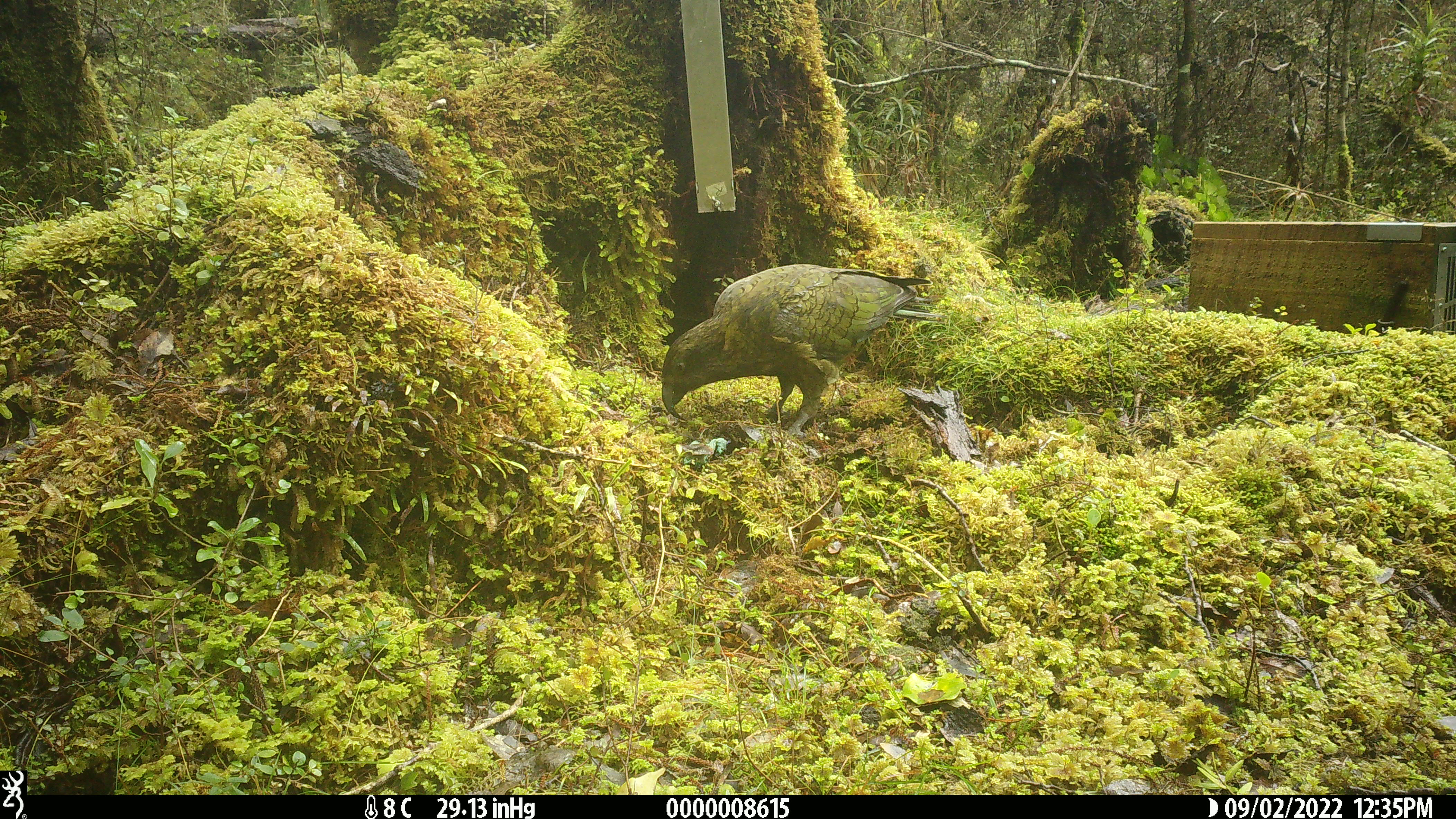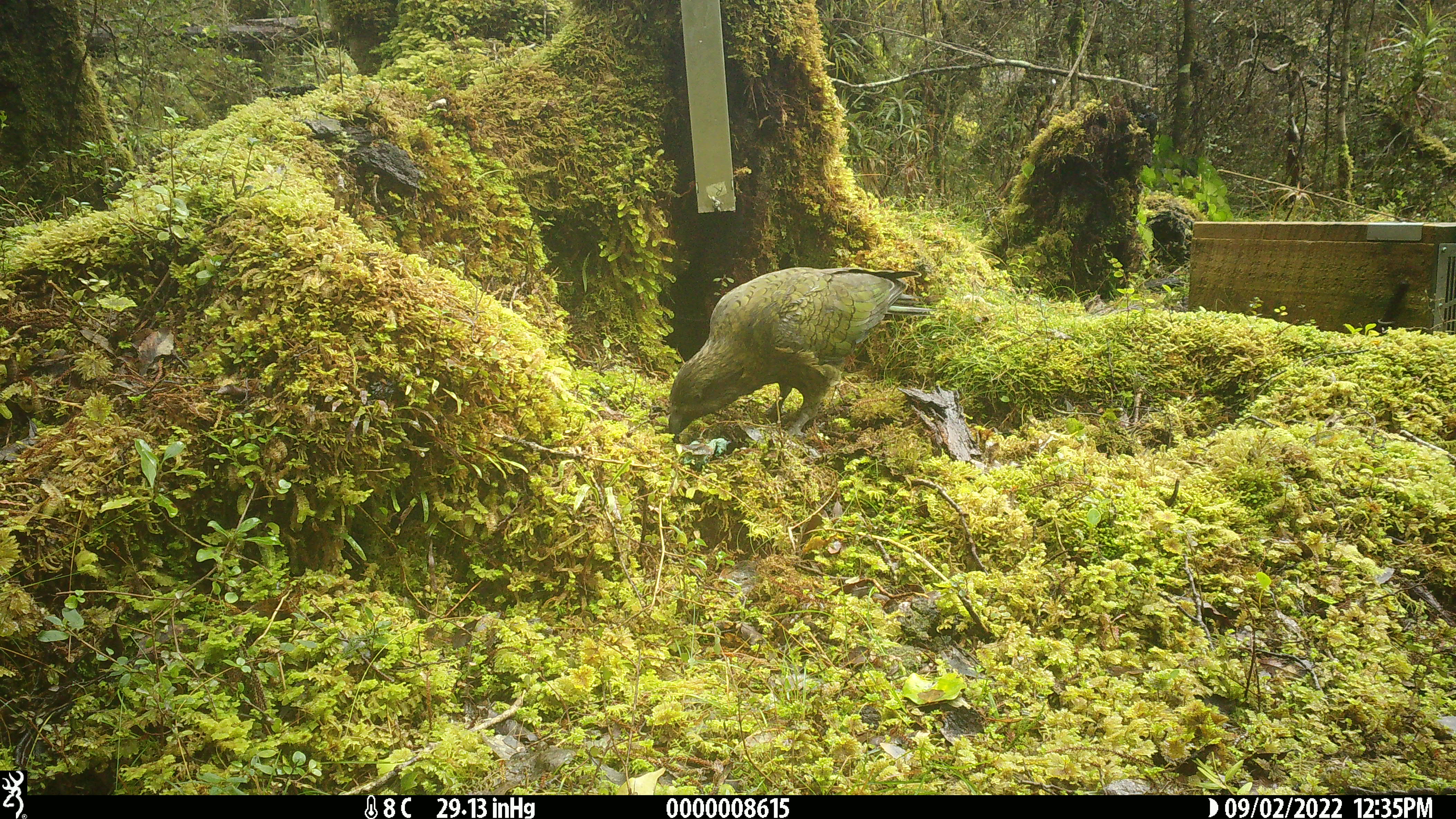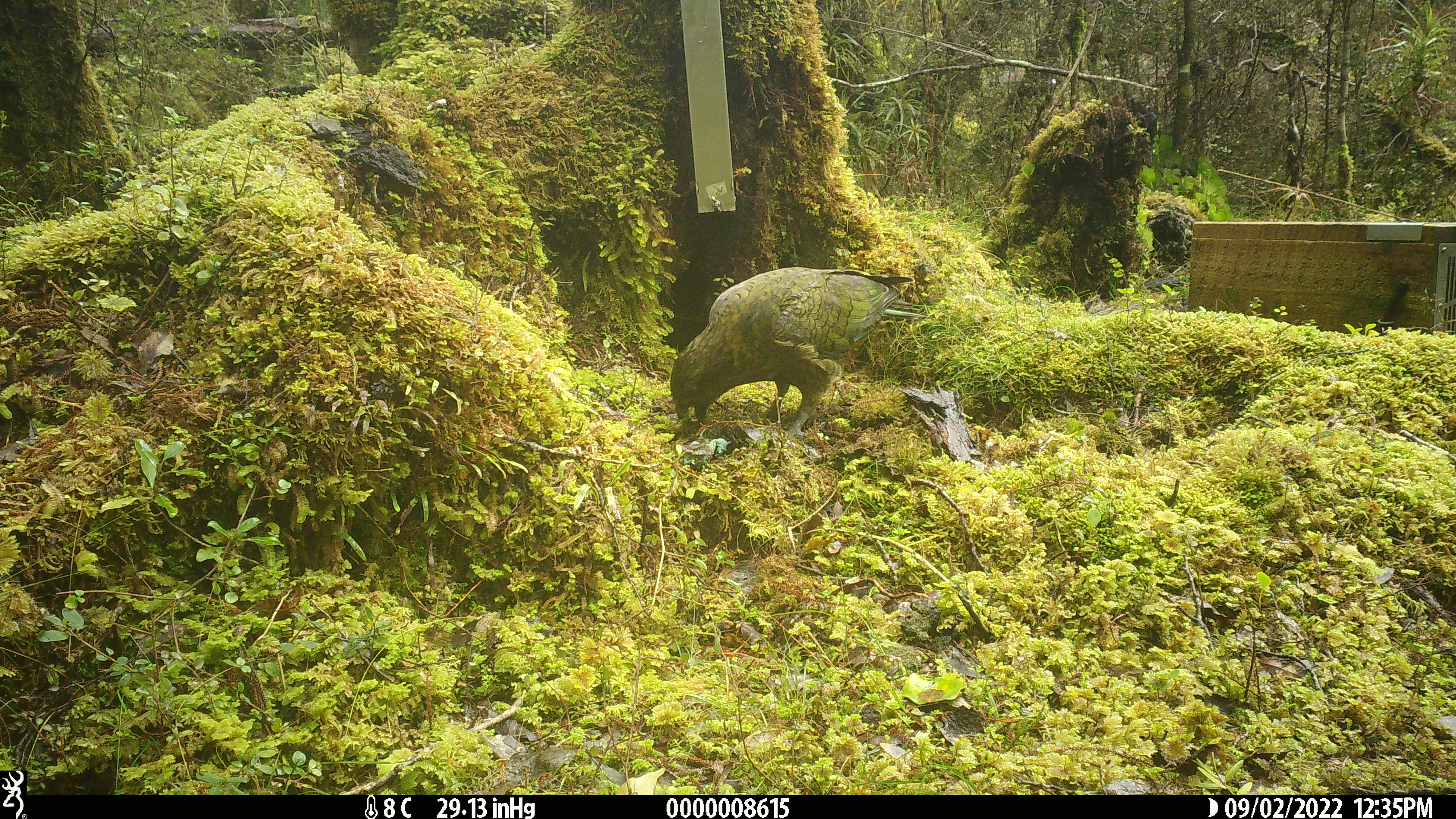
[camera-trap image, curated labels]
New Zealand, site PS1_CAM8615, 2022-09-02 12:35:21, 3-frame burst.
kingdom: Animalia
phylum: Chordata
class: Aves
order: Psittaciformes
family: Strigopidae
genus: Nestor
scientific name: Nestor notabilis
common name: kea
Kea (Nestor notabilis).